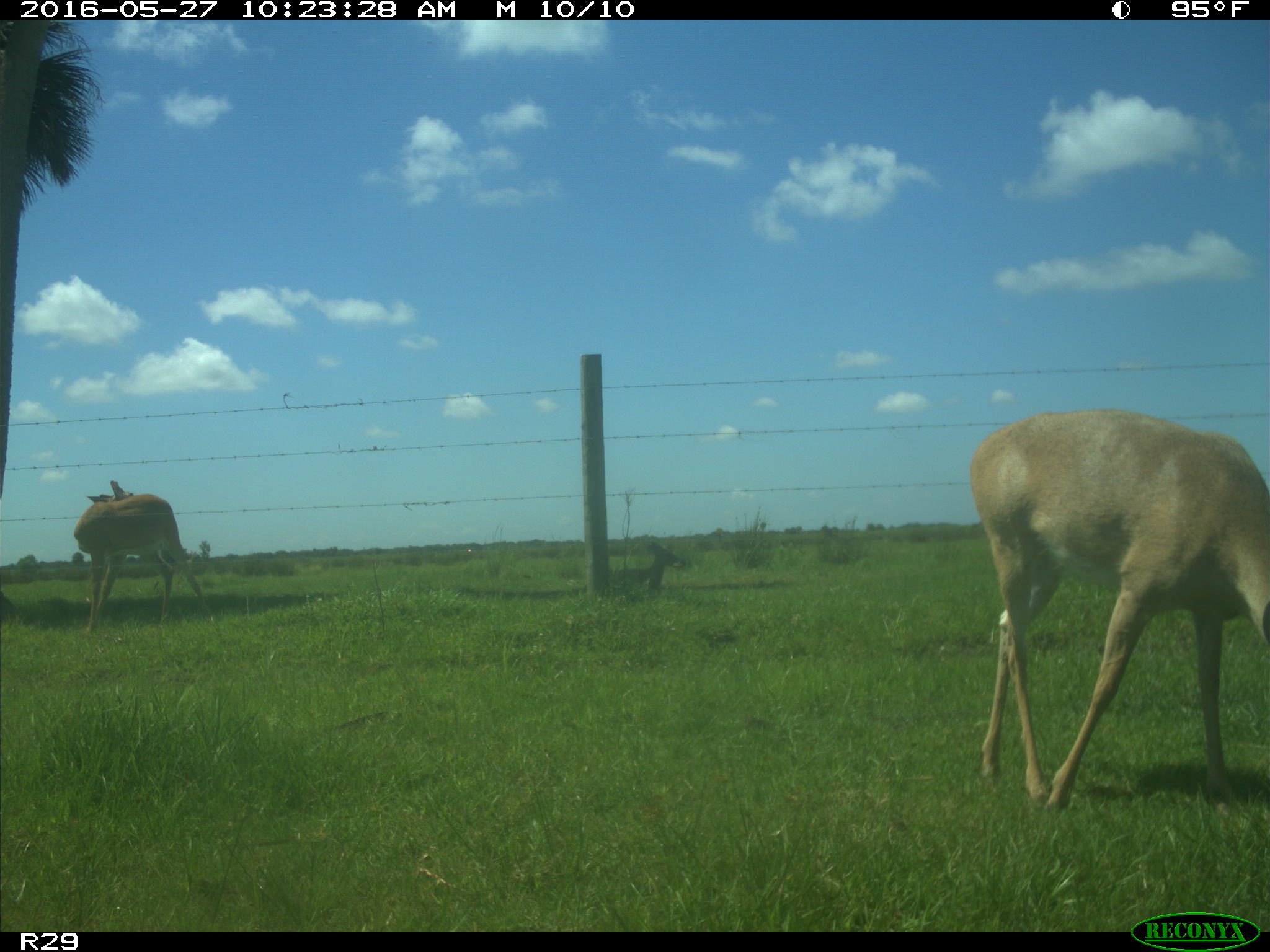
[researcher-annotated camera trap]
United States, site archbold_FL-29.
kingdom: Animalia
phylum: Chordata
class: Mammalia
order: Artiodactyla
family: Cervidae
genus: Odocoileus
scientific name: Odocoileus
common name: deer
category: unidentified deer